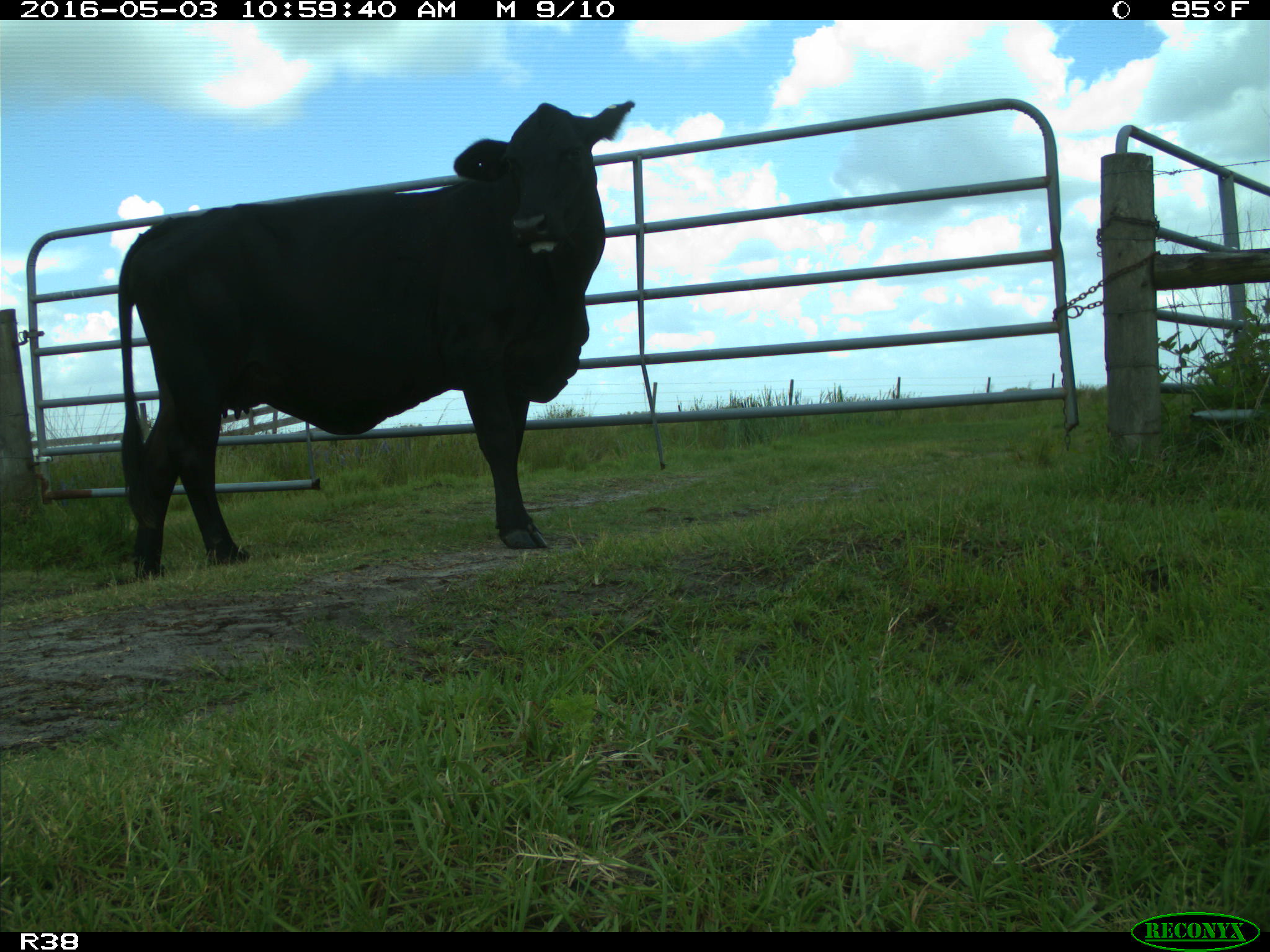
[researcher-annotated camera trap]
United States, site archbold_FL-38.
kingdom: Animalia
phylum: Chordata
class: Mammalia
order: Artiodactyla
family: Bovidae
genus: Bos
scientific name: Bos taurus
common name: domestic cow